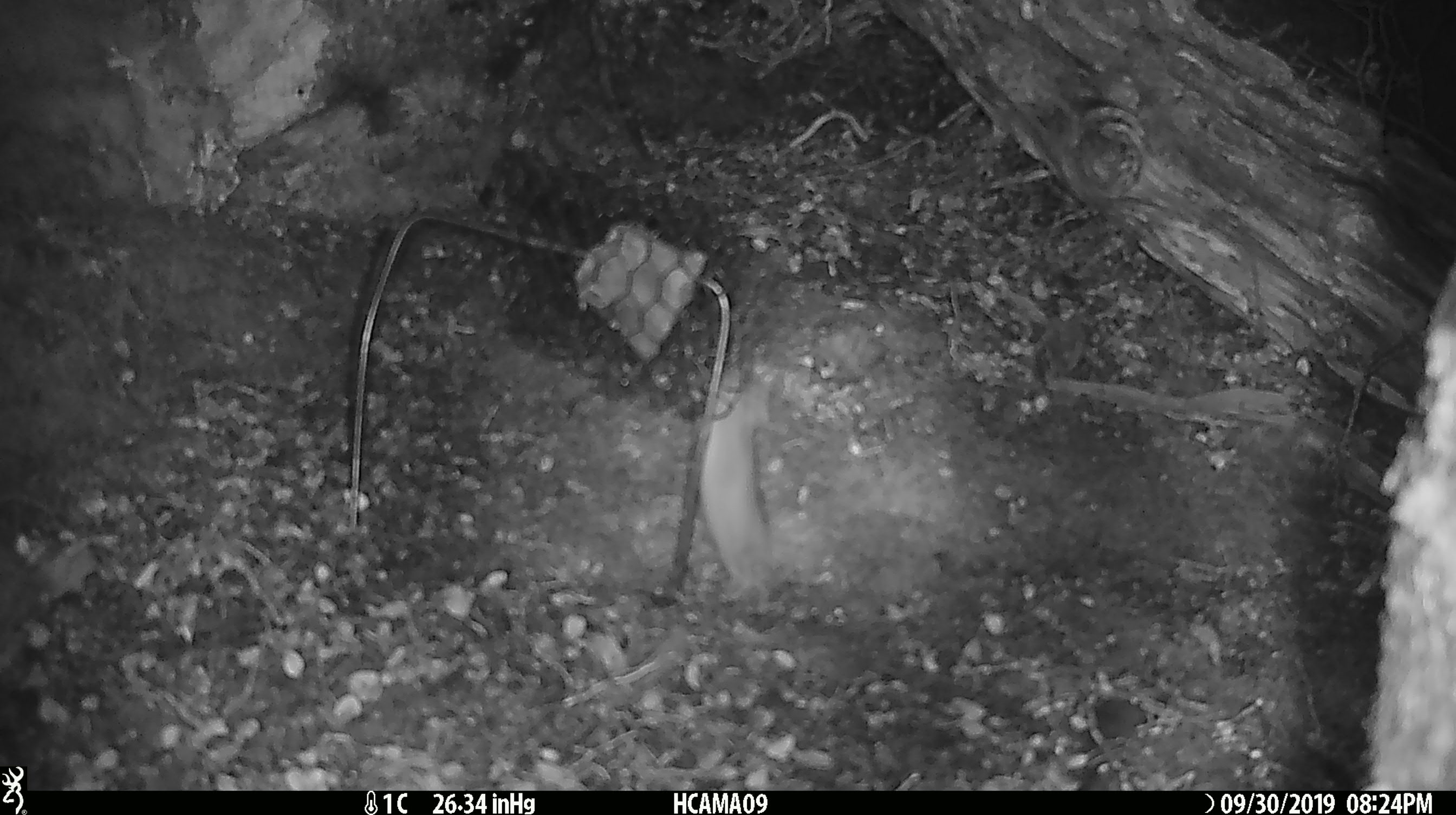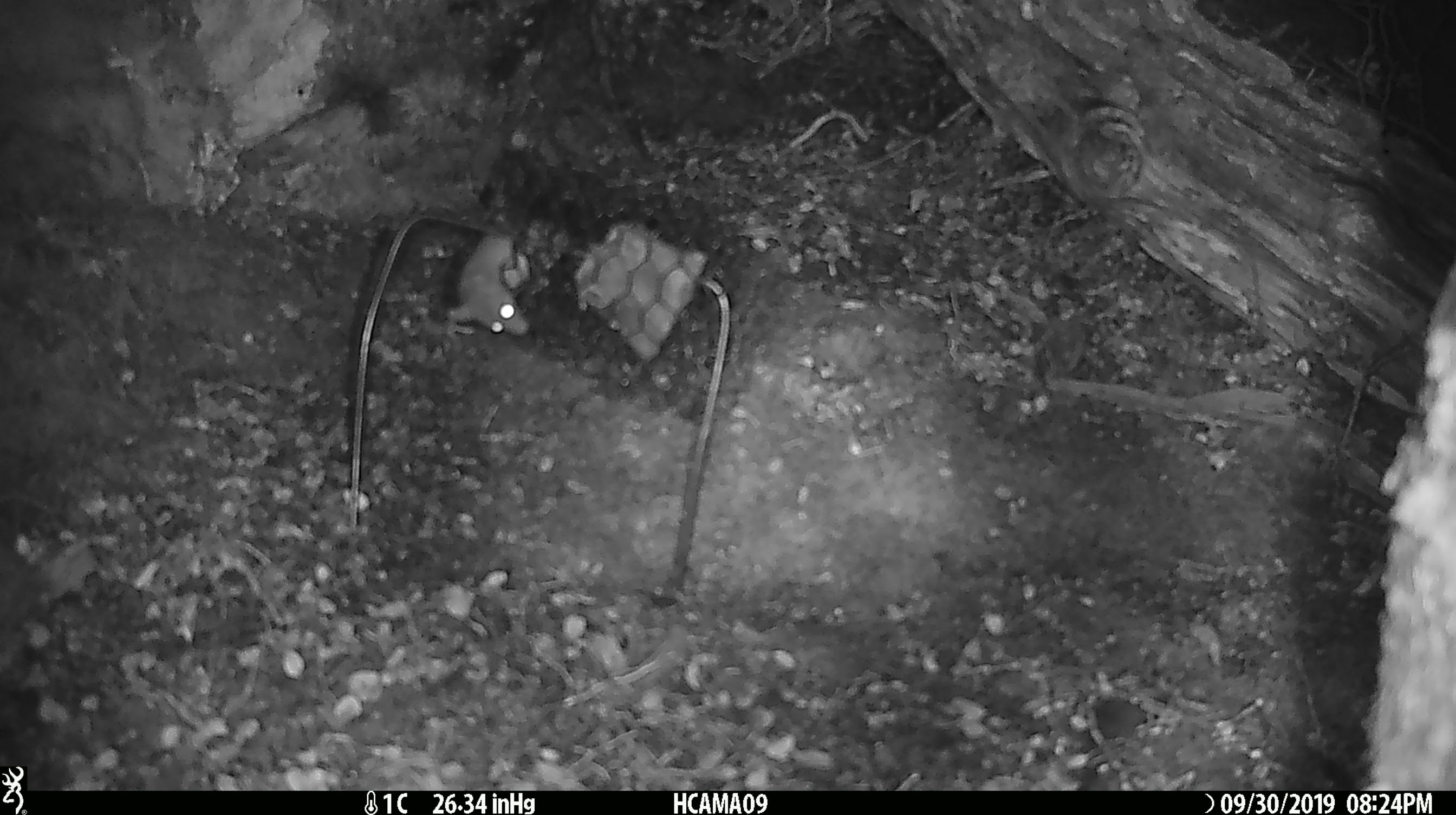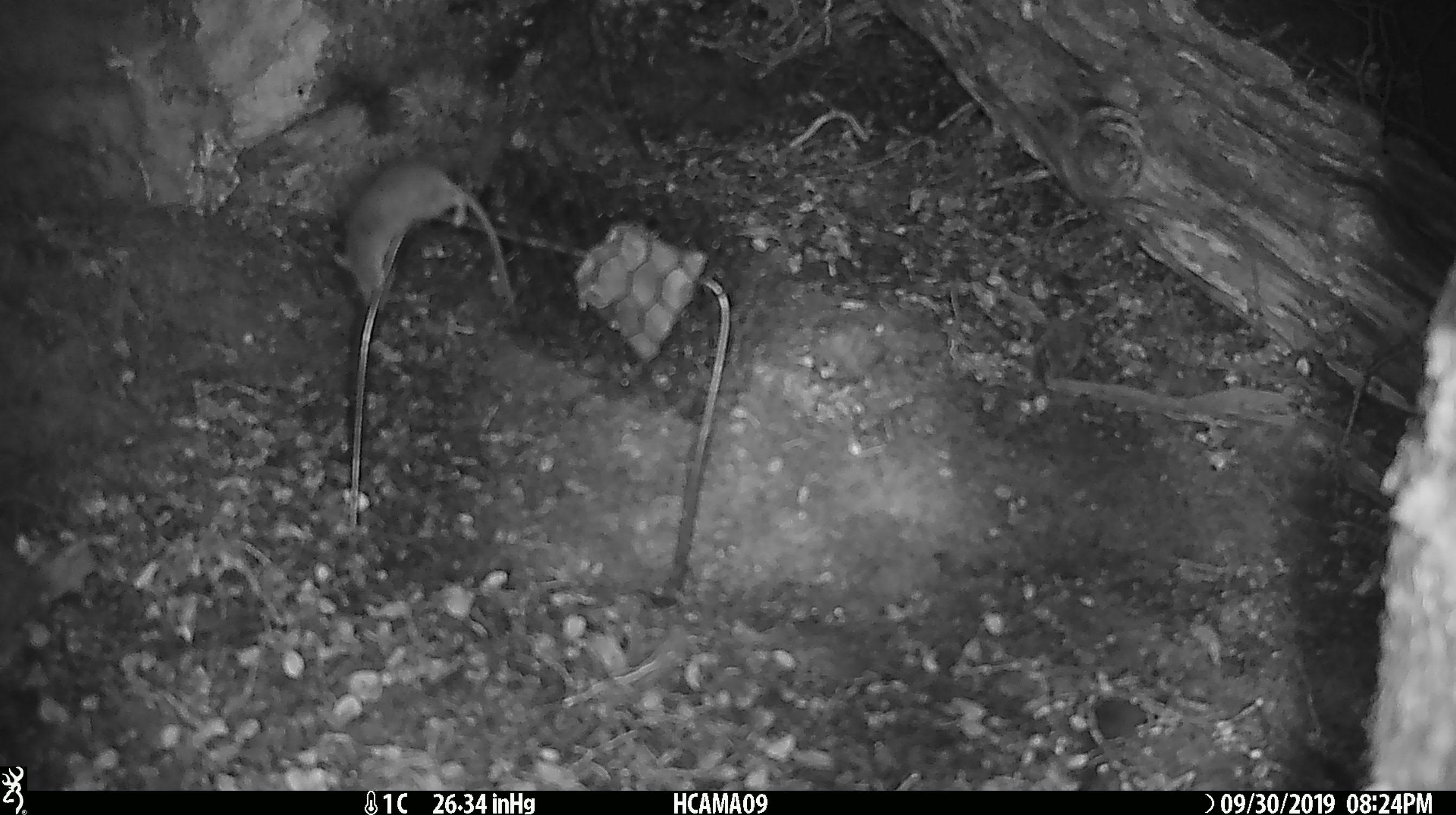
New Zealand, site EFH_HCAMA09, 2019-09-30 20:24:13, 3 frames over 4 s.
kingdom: Animalia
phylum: Chordata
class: Mammalia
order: Rodentia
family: Muridae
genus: Mus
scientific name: Mus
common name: mouse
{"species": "mouse (Mus)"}